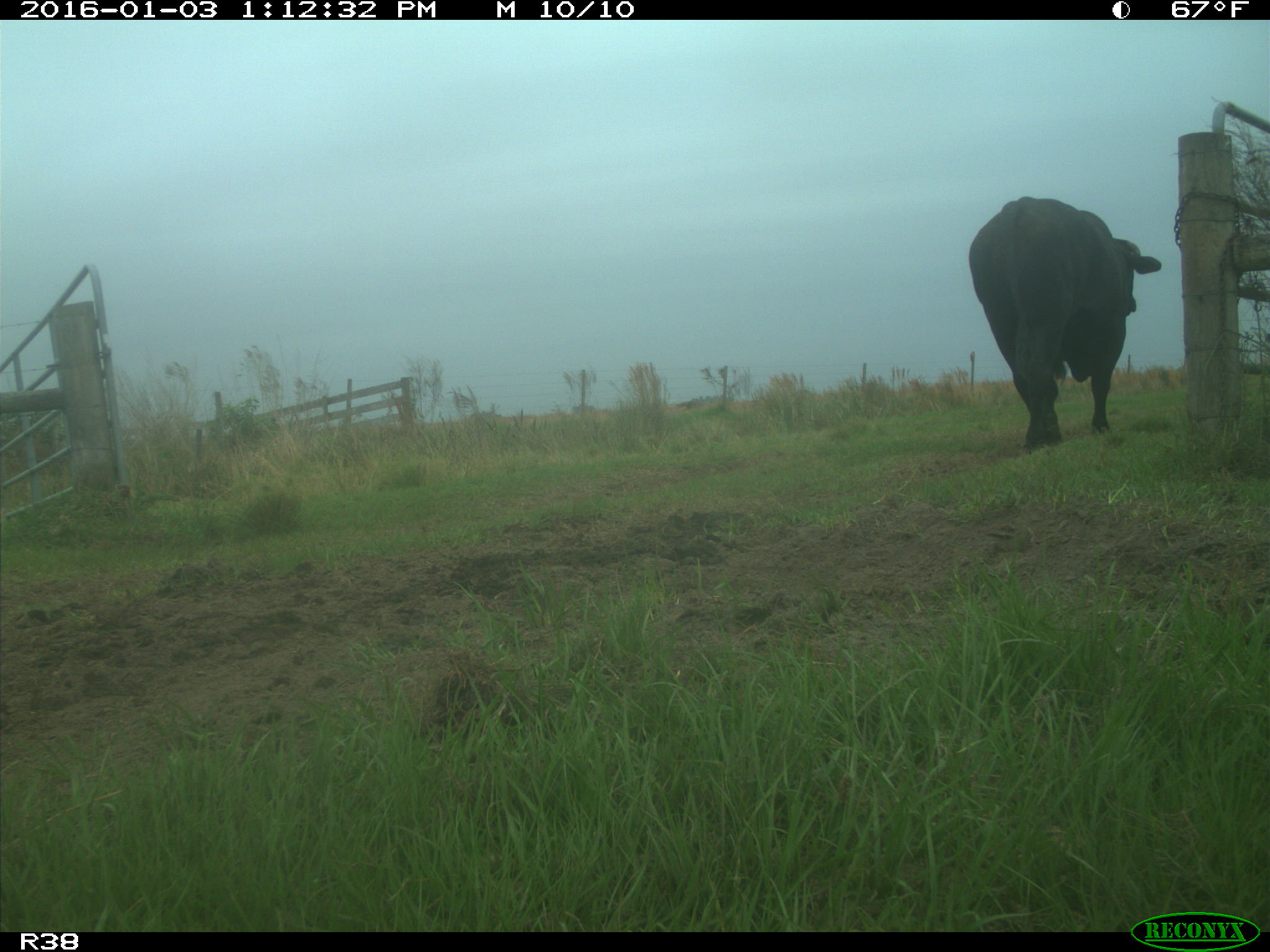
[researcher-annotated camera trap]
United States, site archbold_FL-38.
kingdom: Animalia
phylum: Chordata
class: Mammalia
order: Artiodactyla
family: Bovidae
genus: Bos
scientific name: Bos taurus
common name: domestic cow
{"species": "Bos taurus (domestic cow)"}